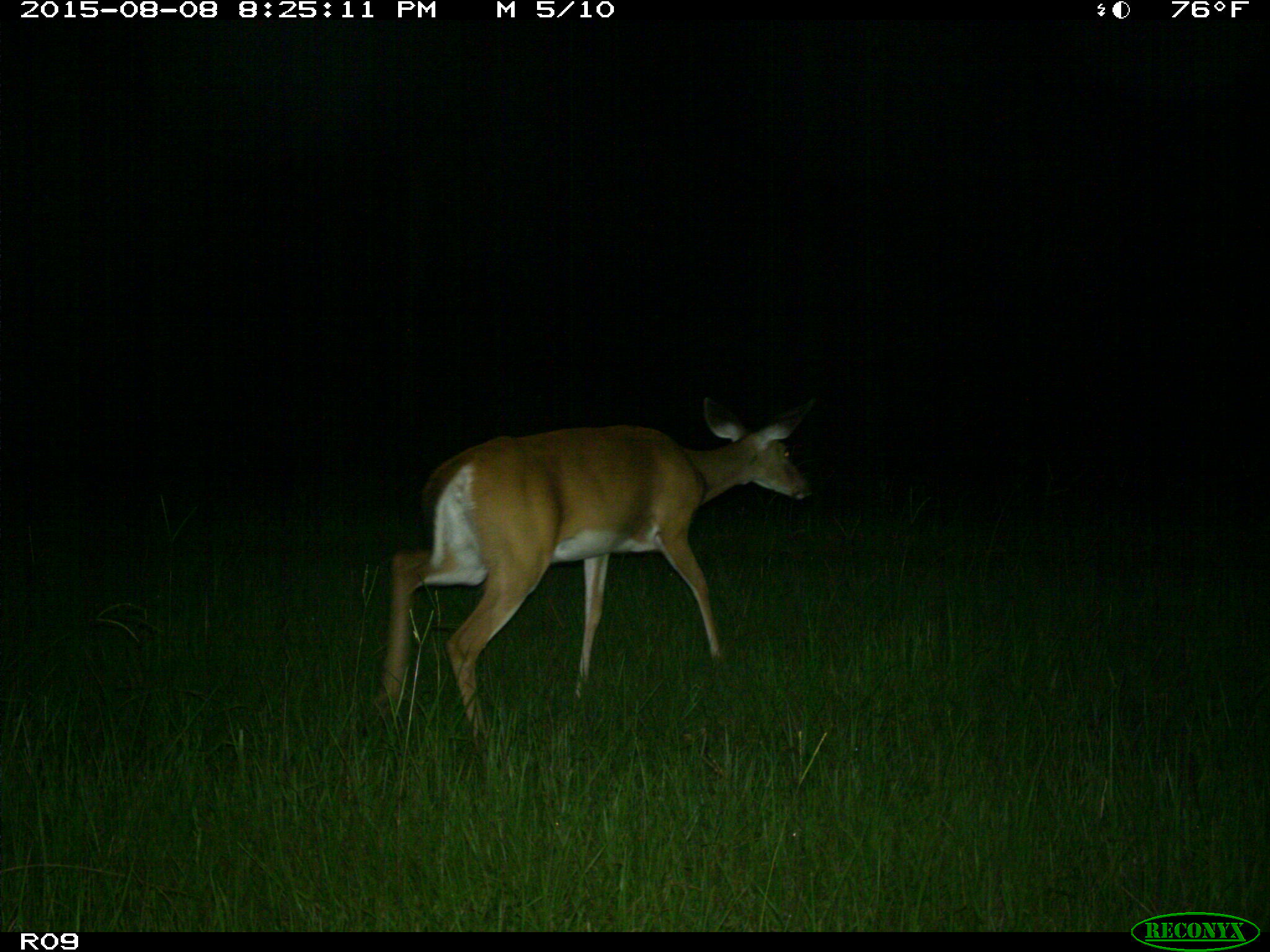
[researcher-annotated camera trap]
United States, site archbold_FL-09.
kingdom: Animalia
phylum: Chordata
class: Mammalia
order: Artiodactyla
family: Cervidae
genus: Odocoileus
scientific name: Odocoileus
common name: deer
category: unidentified deer